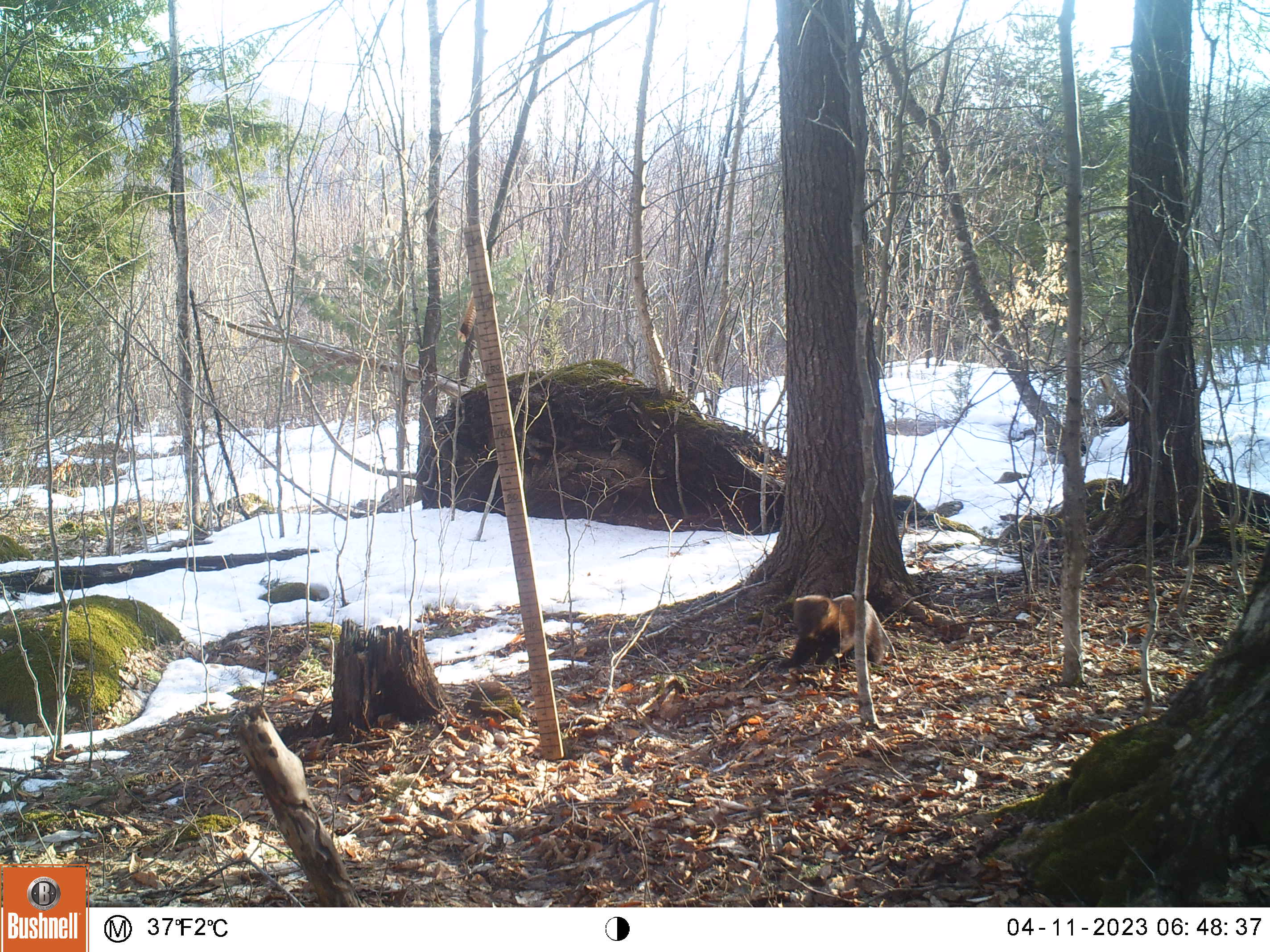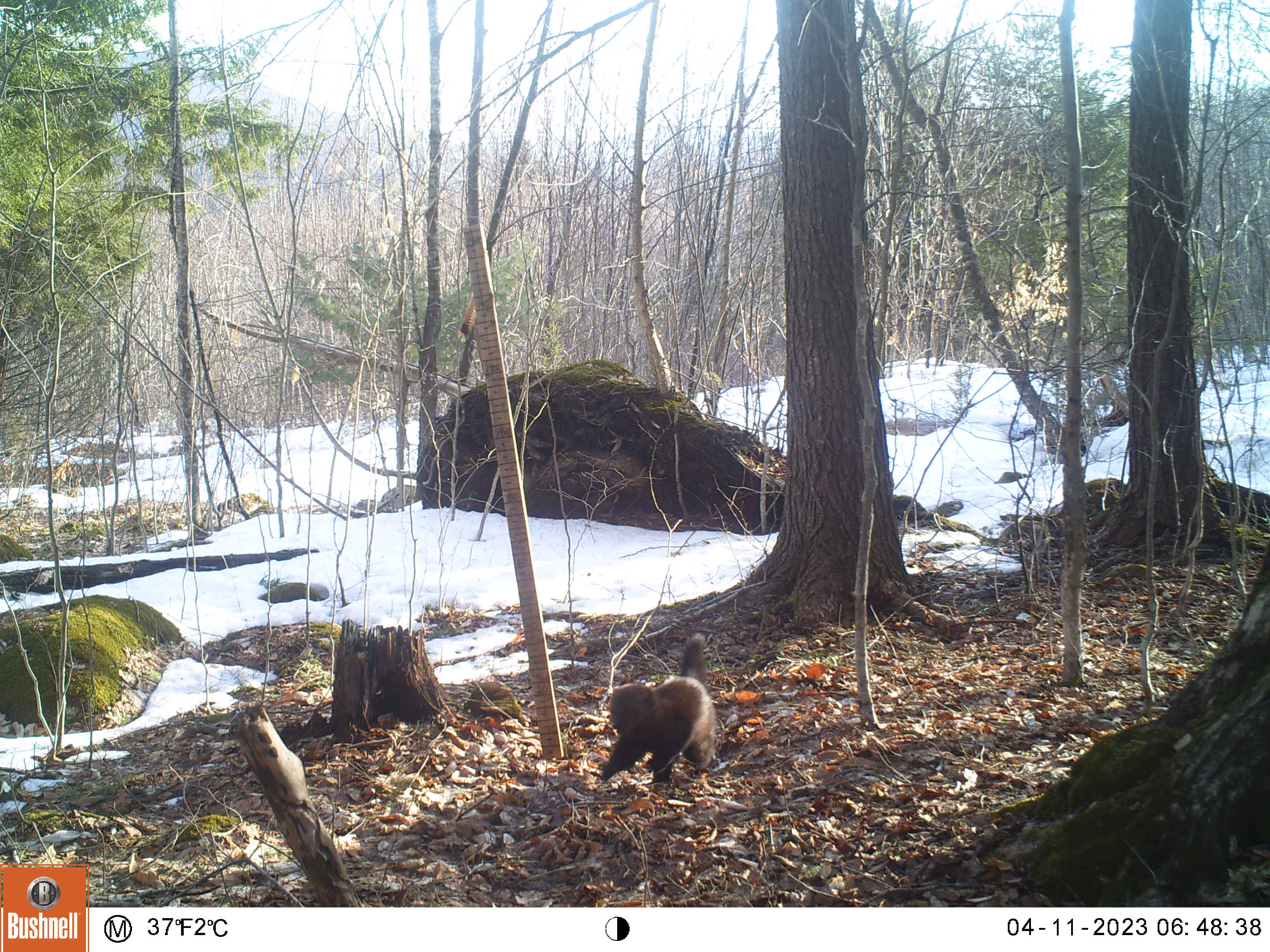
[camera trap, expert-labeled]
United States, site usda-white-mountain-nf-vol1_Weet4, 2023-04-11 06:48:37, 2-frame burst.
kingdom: Animalia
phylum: Chordata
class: Mammalia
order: Carnivora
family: Mustelidae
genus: Pekania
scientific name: Pekania pennanti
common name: fisher